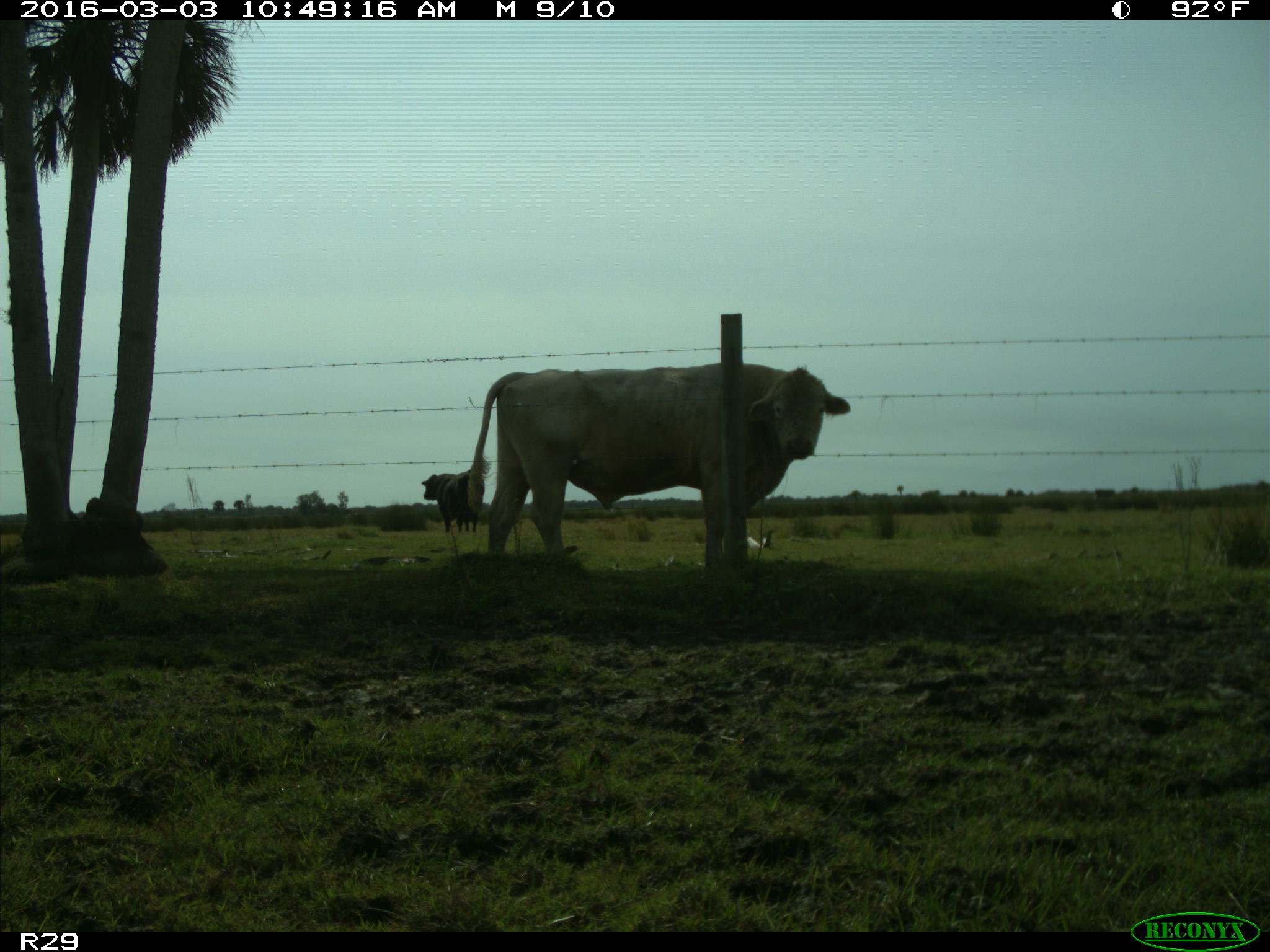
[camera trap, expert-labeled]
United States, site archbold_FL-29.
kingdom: Animalia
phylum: Chordata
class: Mammalia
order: Artiodactyla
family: Bovidae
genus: Bos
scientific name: Bos taurus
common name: domestic cow